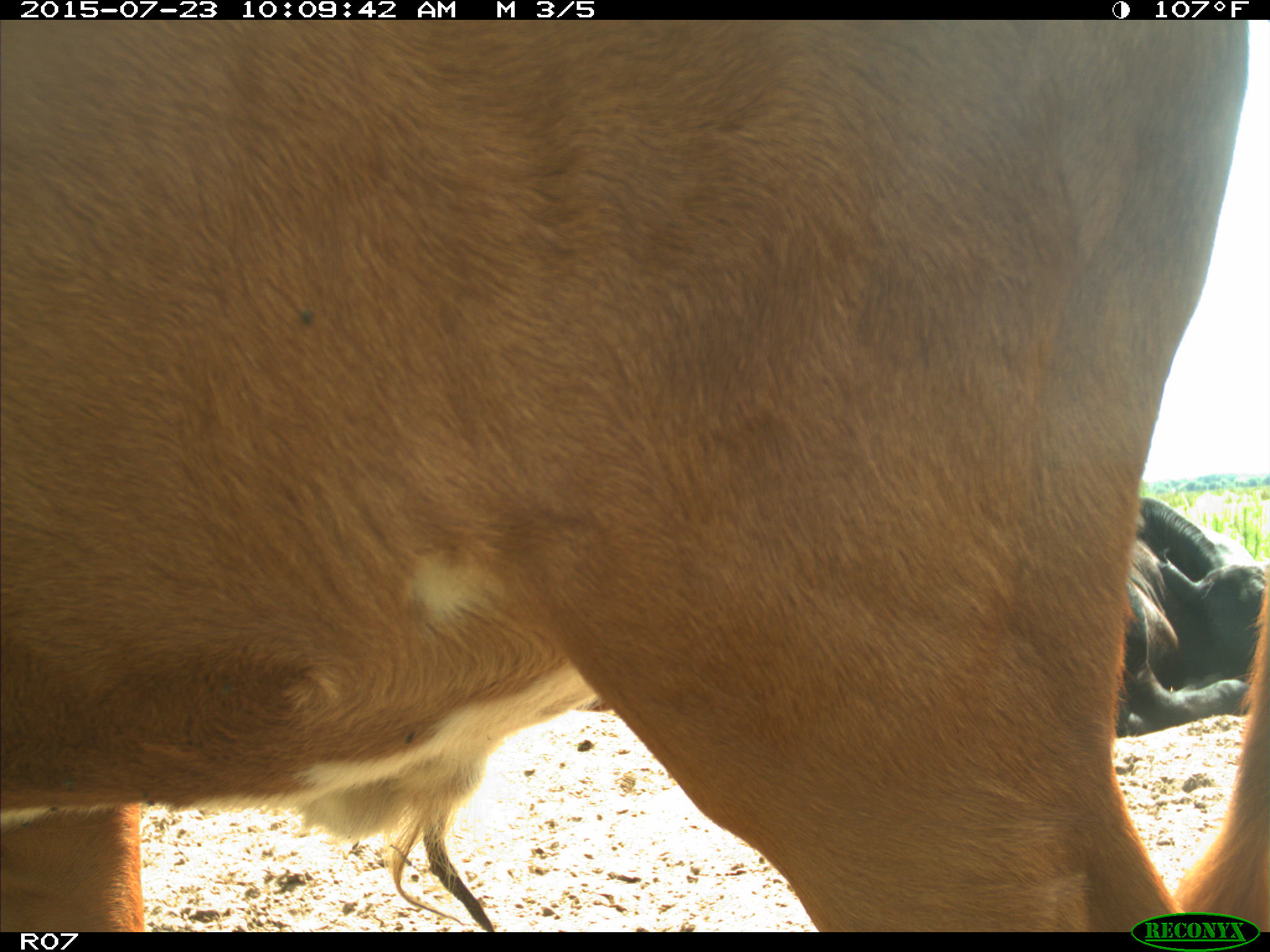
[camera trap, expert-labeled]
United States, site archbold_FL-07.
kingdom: Animalia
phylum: Chordata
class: Mammalia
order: Artiodactyla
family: Bovidae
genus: Bos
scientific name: Bos taurus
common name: domestic cow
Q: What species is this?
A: Bos taurus (domestic cow).